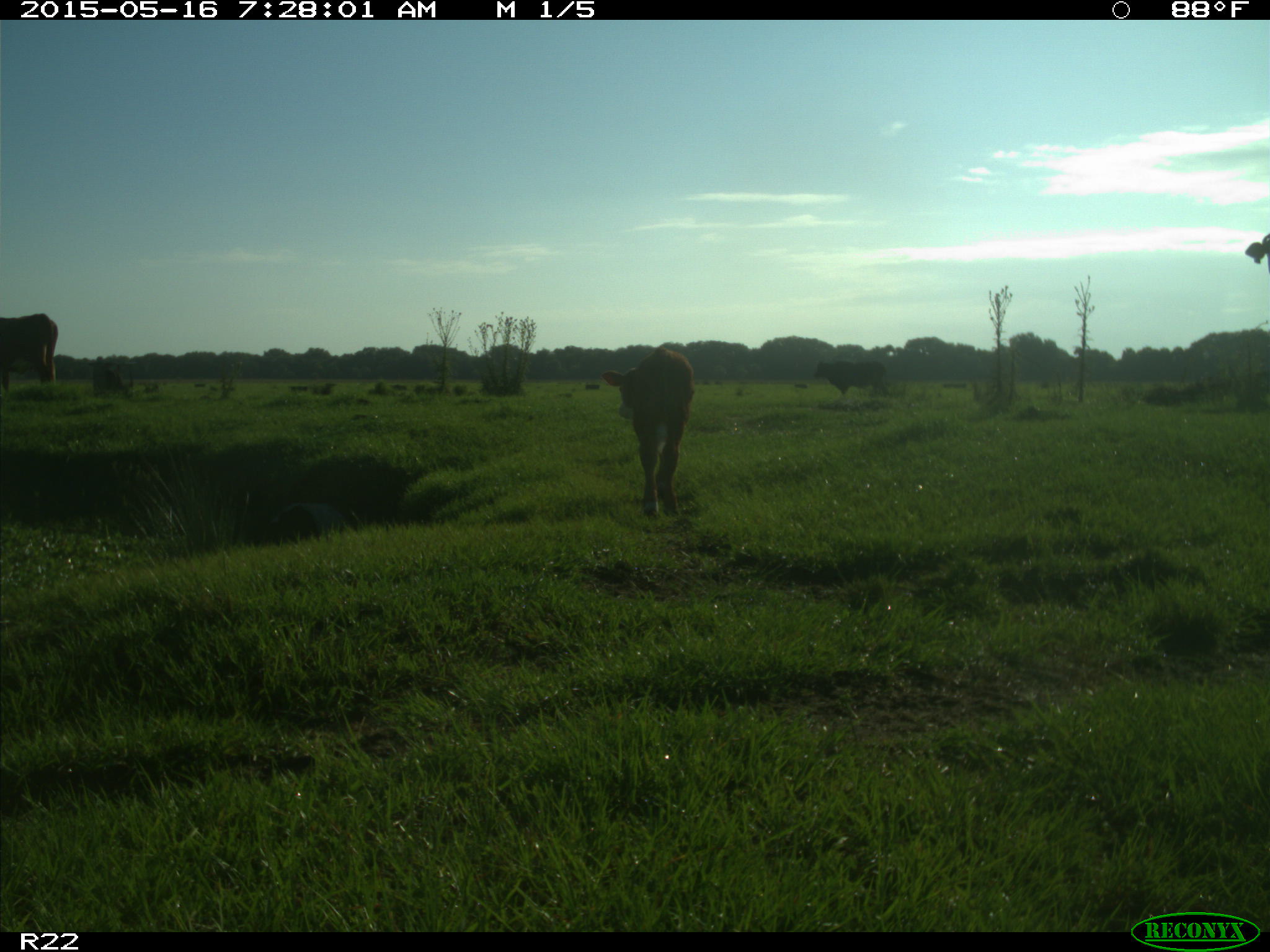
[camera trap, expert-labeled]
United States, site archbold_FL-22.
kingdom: Animalia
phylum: Chordata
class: Mammalia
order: Artiodactyla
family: Bovidae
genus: Bos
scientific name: Bos taurus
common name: domestic cow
Bos taurus (domestic cow).